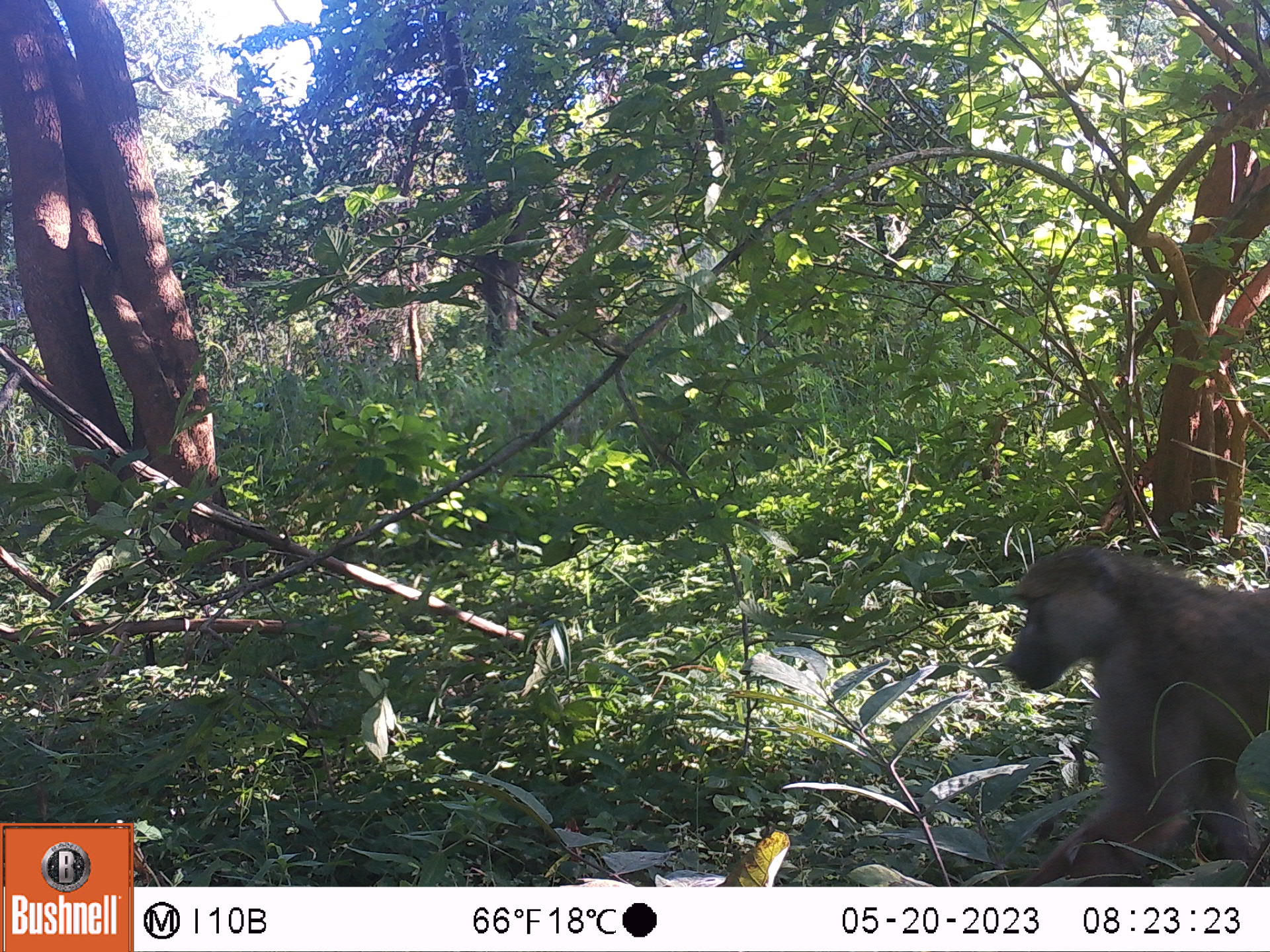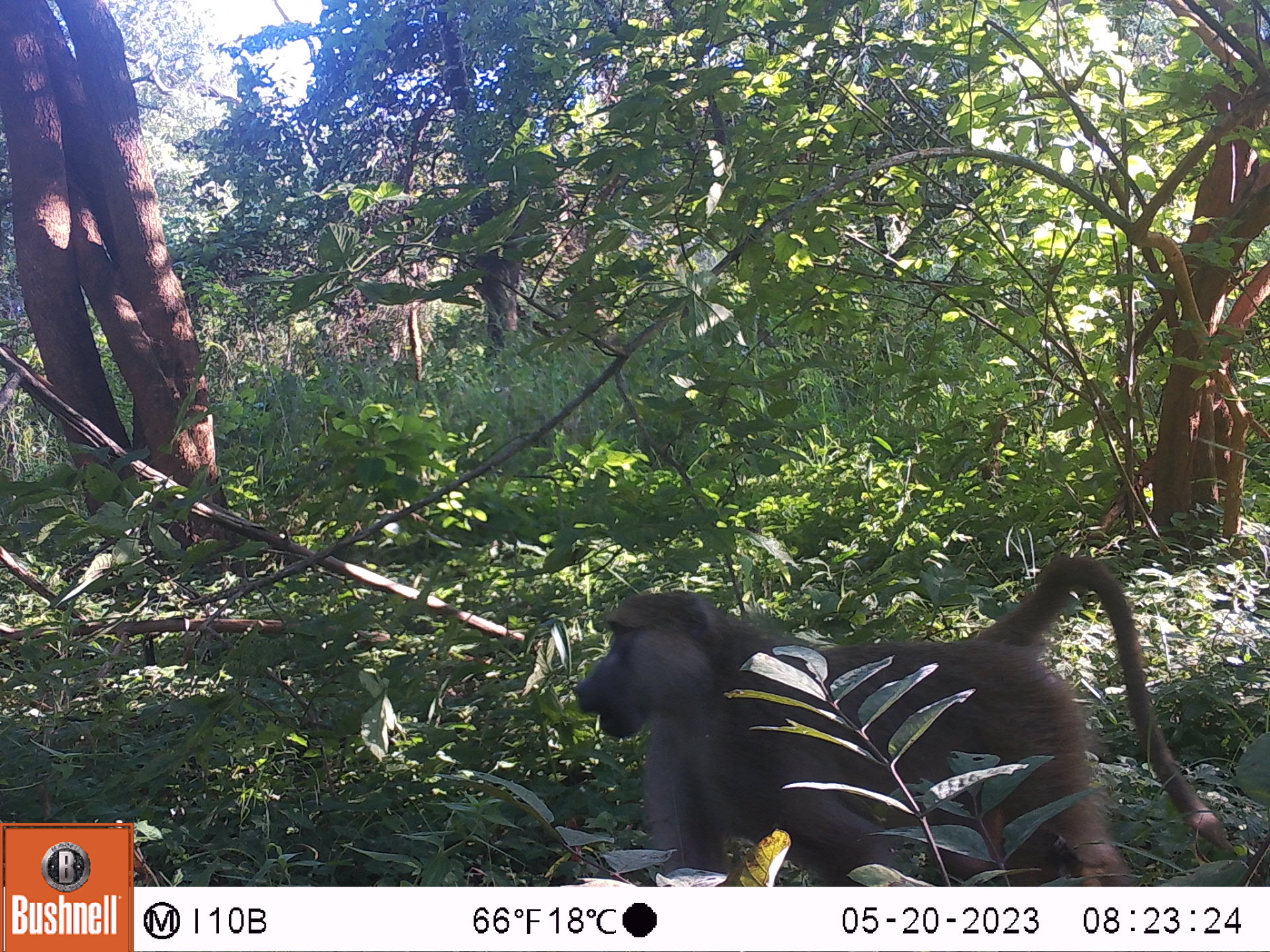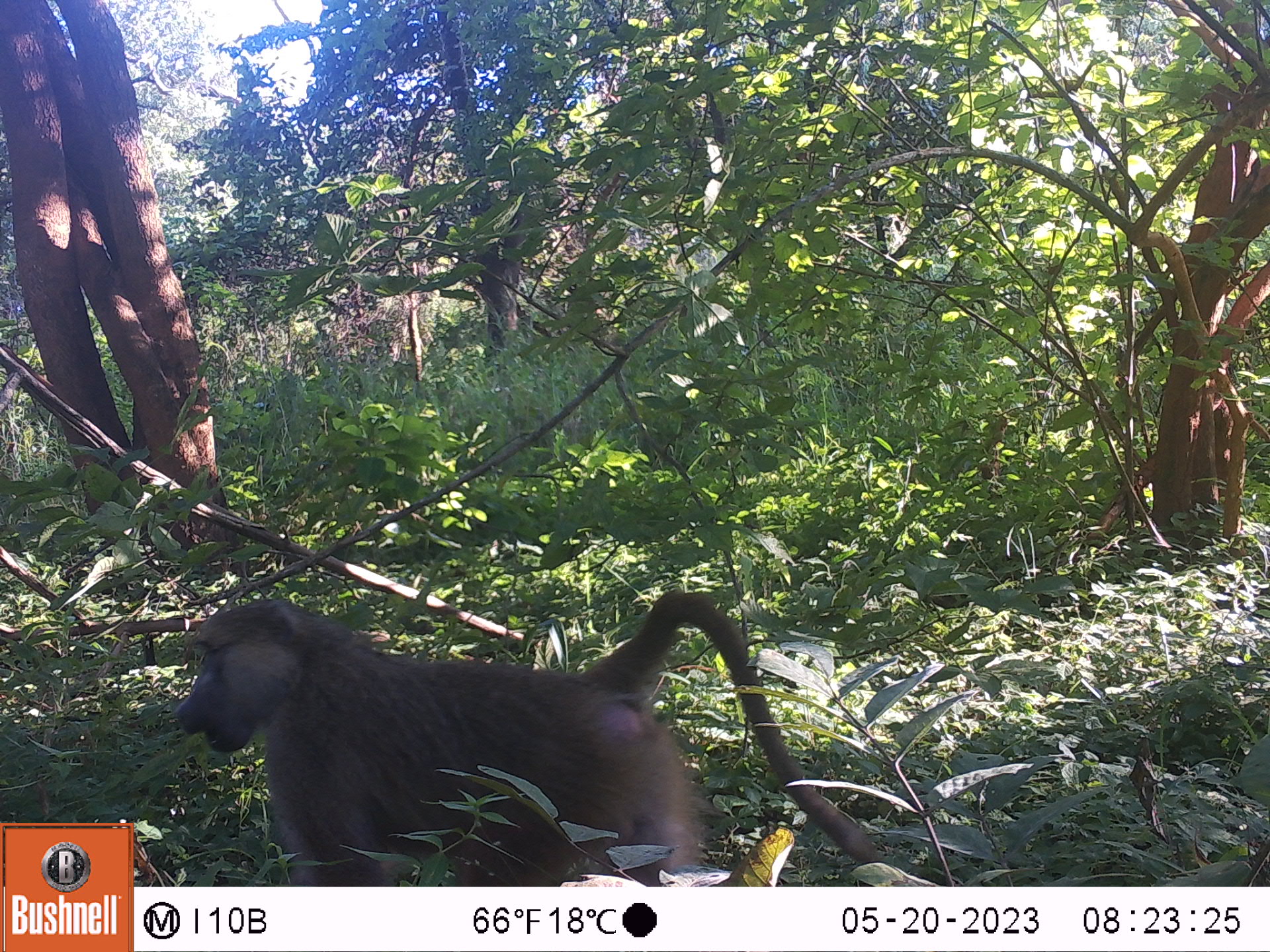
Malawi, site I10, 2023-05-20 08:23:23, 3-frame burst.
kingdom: Animalia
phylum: Chordata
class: Mammalia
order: Primates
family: Cercopithecidae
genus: Papio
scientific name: Papio cynocephalus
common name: yellow baboon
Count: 1.